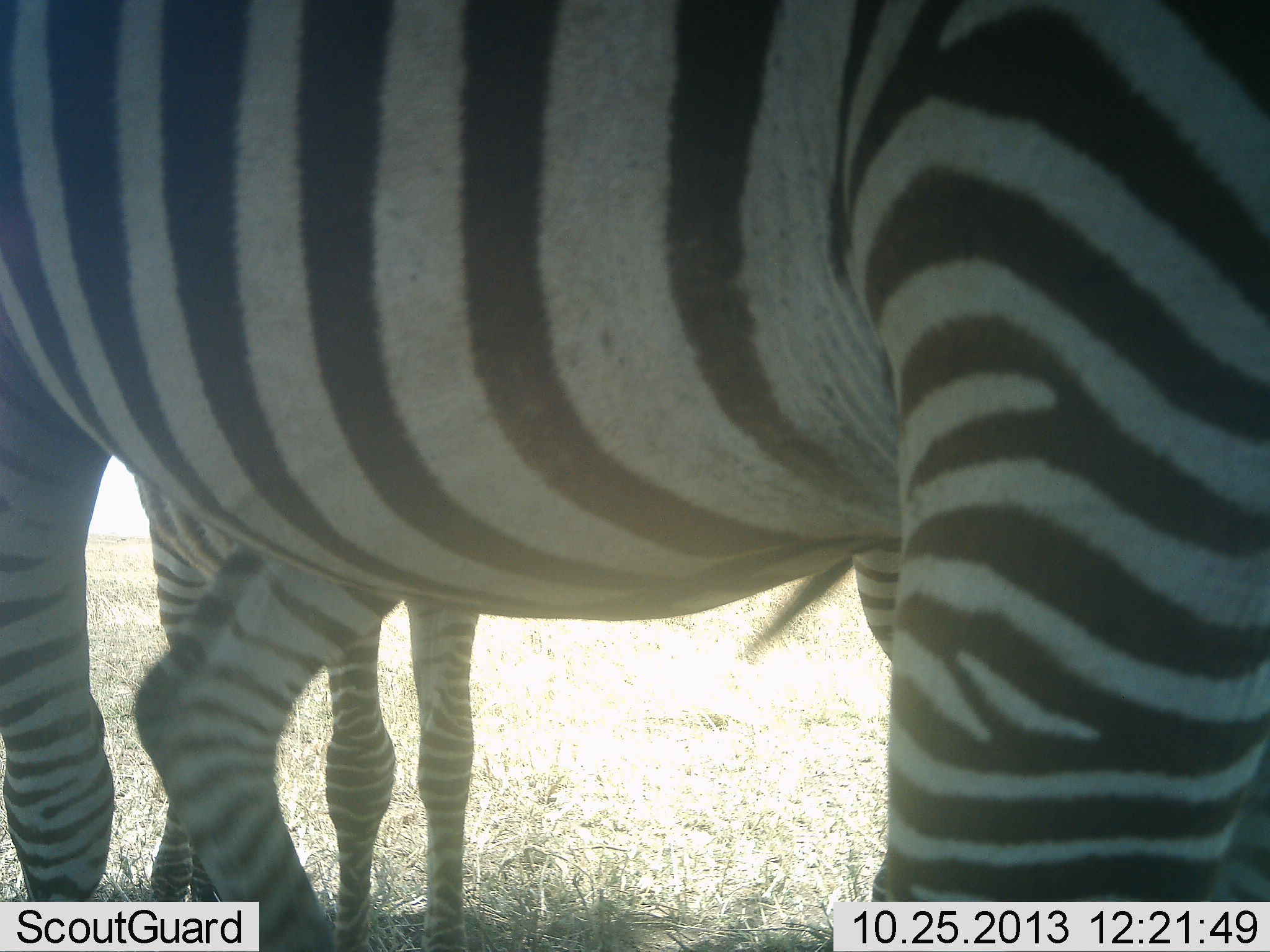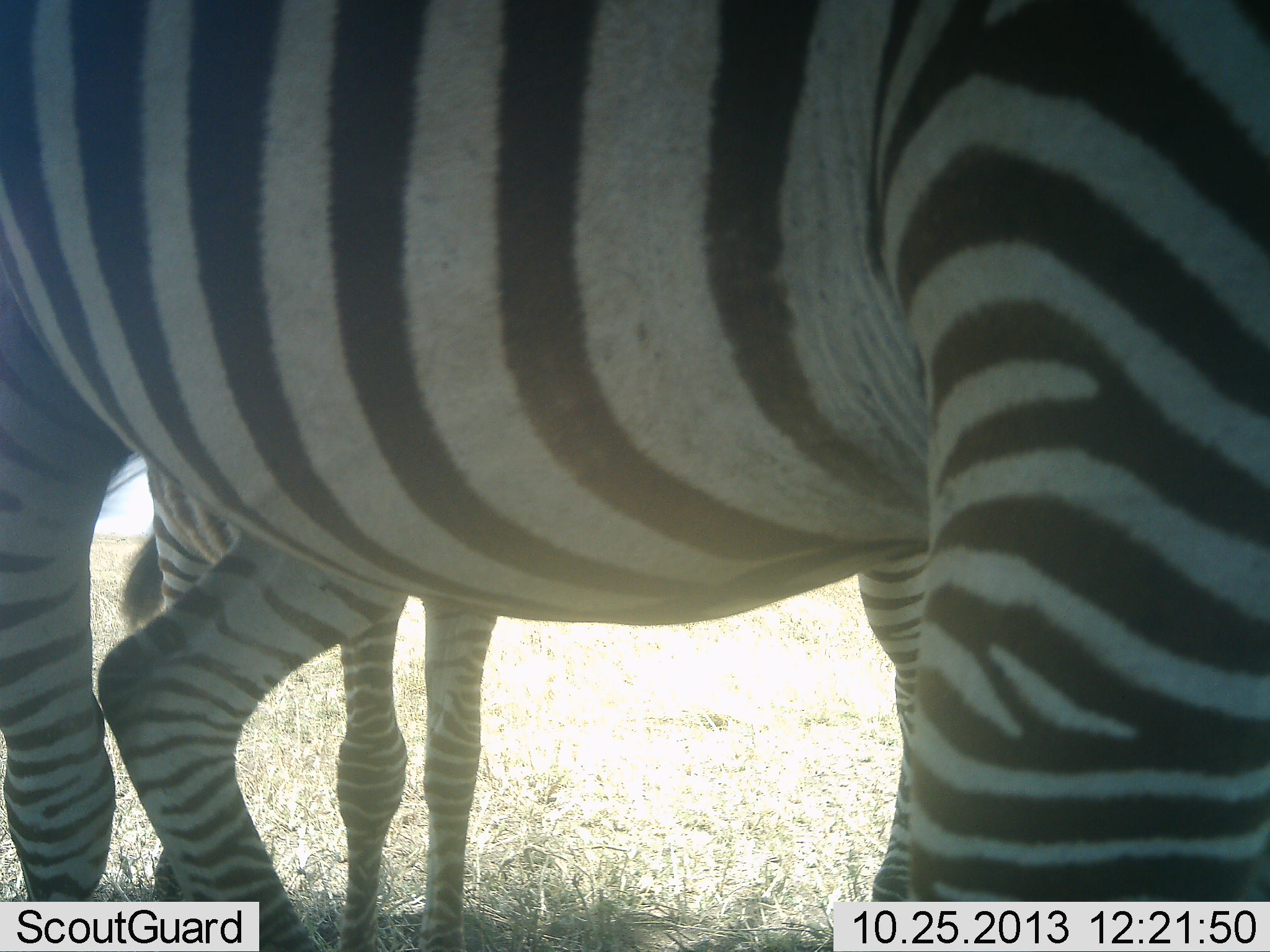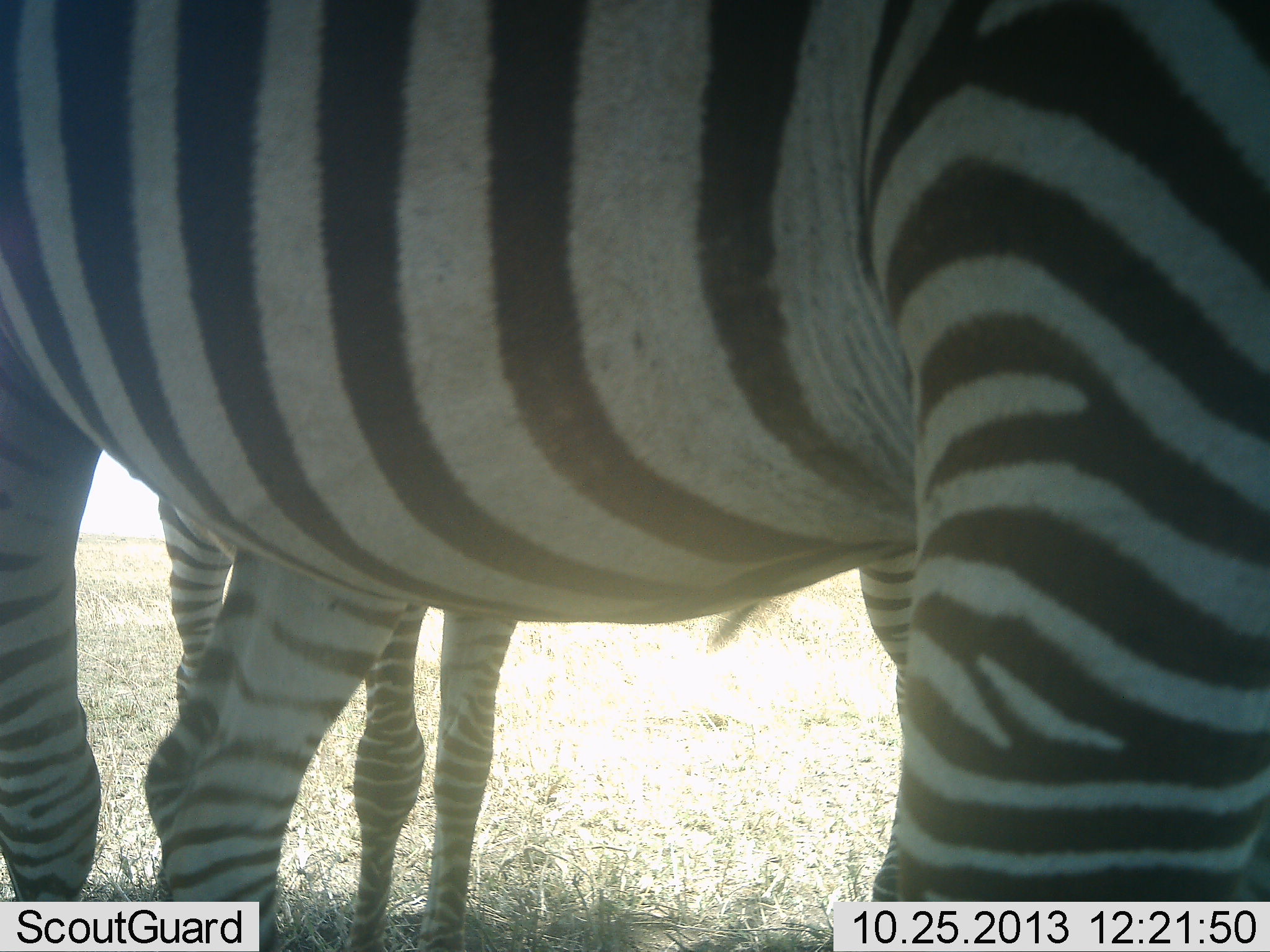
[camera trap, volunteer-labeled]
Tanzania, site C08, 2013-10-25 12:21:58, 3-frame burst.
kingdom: Animalia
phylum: Chordata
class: Mammalia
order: Perissodactyla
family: Equidae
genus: Equus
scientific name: Equus quagga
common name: plains zebra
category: zebra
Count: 2.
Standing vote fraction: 90%.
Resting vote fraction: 10%.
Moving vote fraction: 10%.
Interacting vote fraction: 0%.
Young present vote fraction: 10%.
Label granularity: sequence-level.